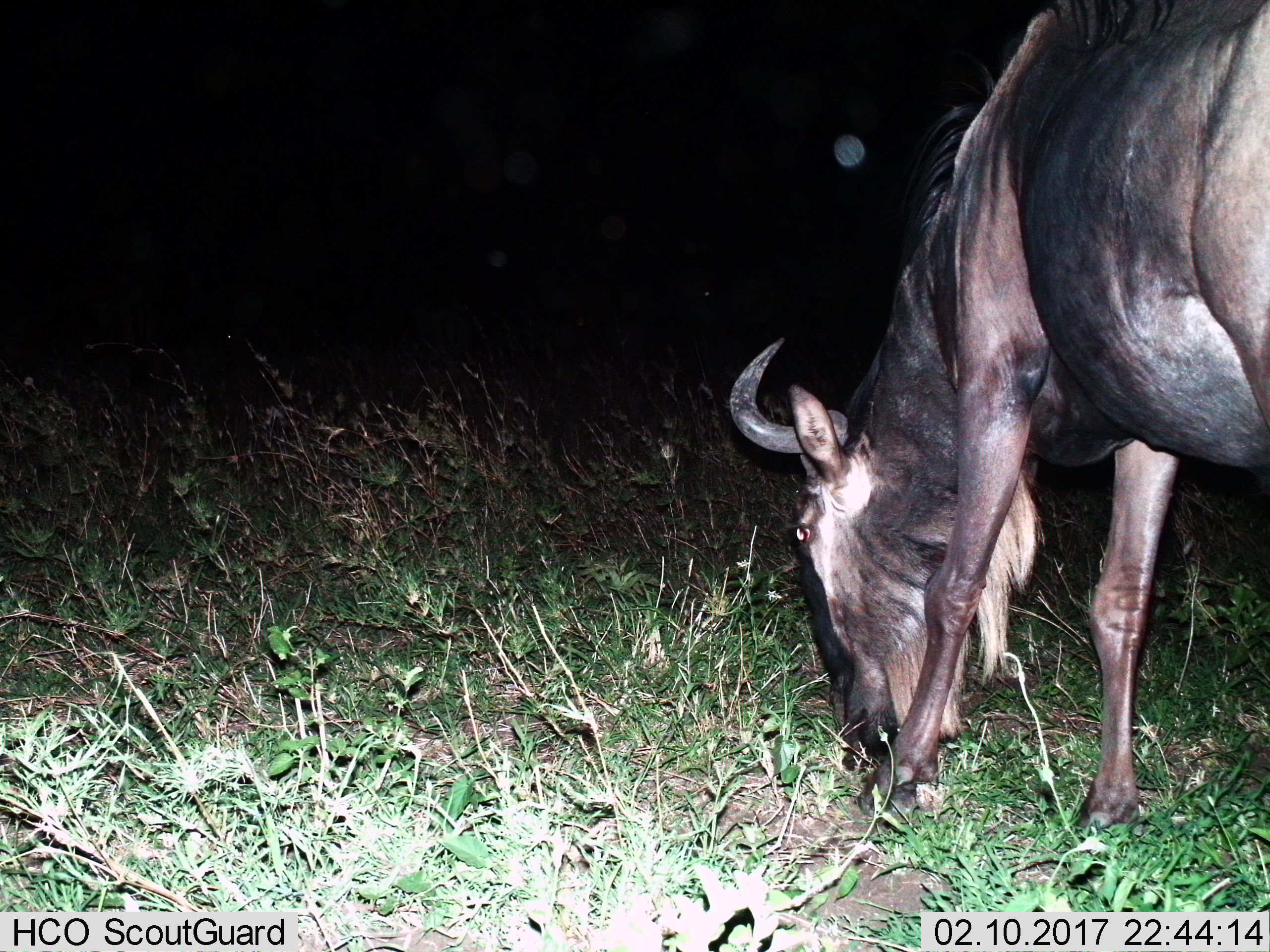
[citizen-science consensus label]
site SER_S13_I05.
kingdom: Animalia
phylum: Chordata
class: Mammalia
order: Artiodactyla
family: Bovidae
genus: Connochaetes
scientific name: Connochaetes taurinus taurinus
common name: blue wildebeest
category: wildebeestblue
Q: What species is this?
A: Wildebeestblue (blue wildebeest) (Connochaetes taurinus taurinus).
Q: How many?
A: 1.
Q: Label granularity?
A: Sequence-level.